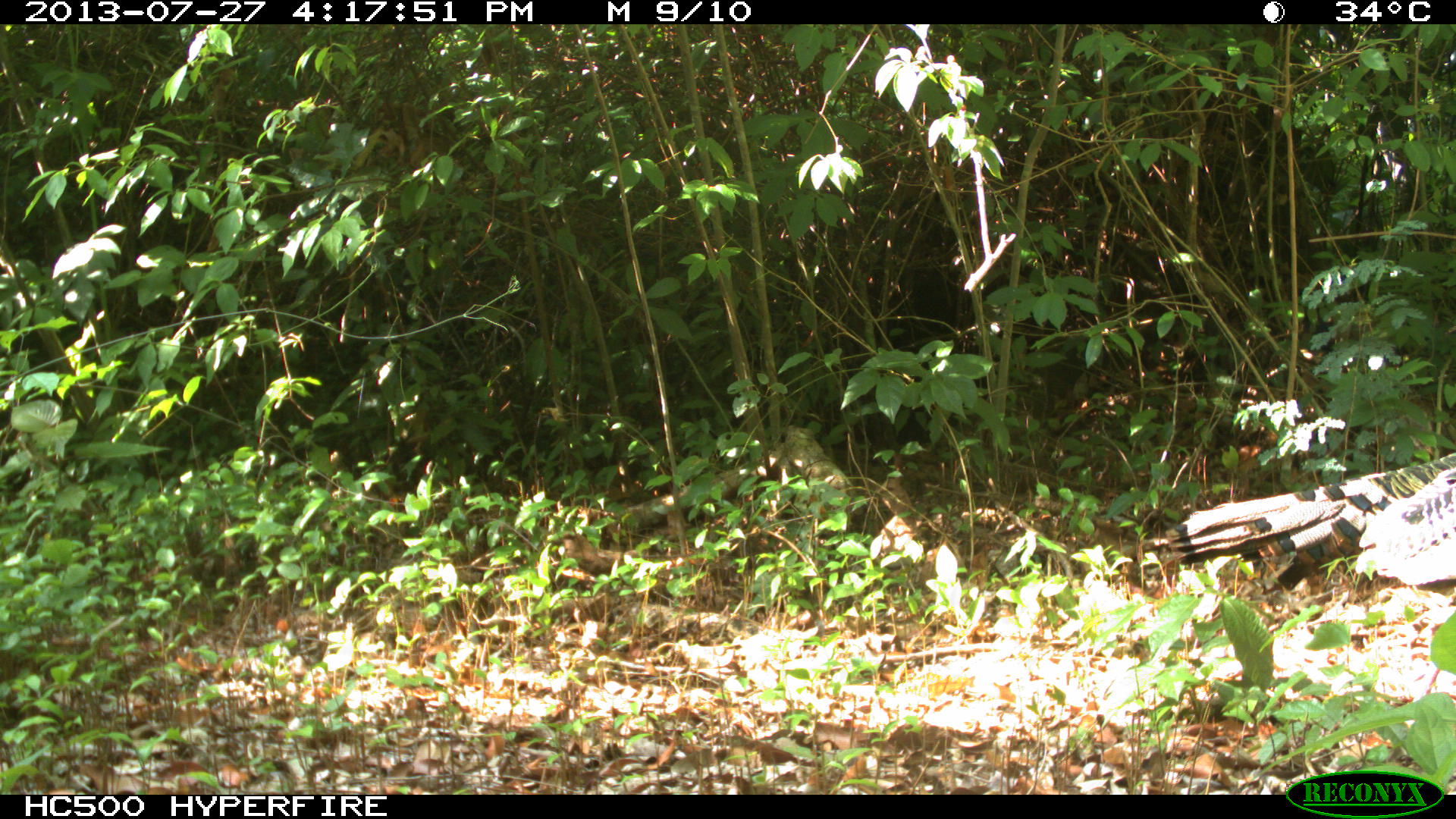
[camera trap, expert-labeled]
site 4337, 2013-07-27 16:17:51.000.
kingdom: Animalia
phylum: Chordata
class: Aves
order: Galliformes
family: Phasianidae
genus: Meleagris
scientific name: Meleagris ocellata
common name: ocellated turkey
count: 2